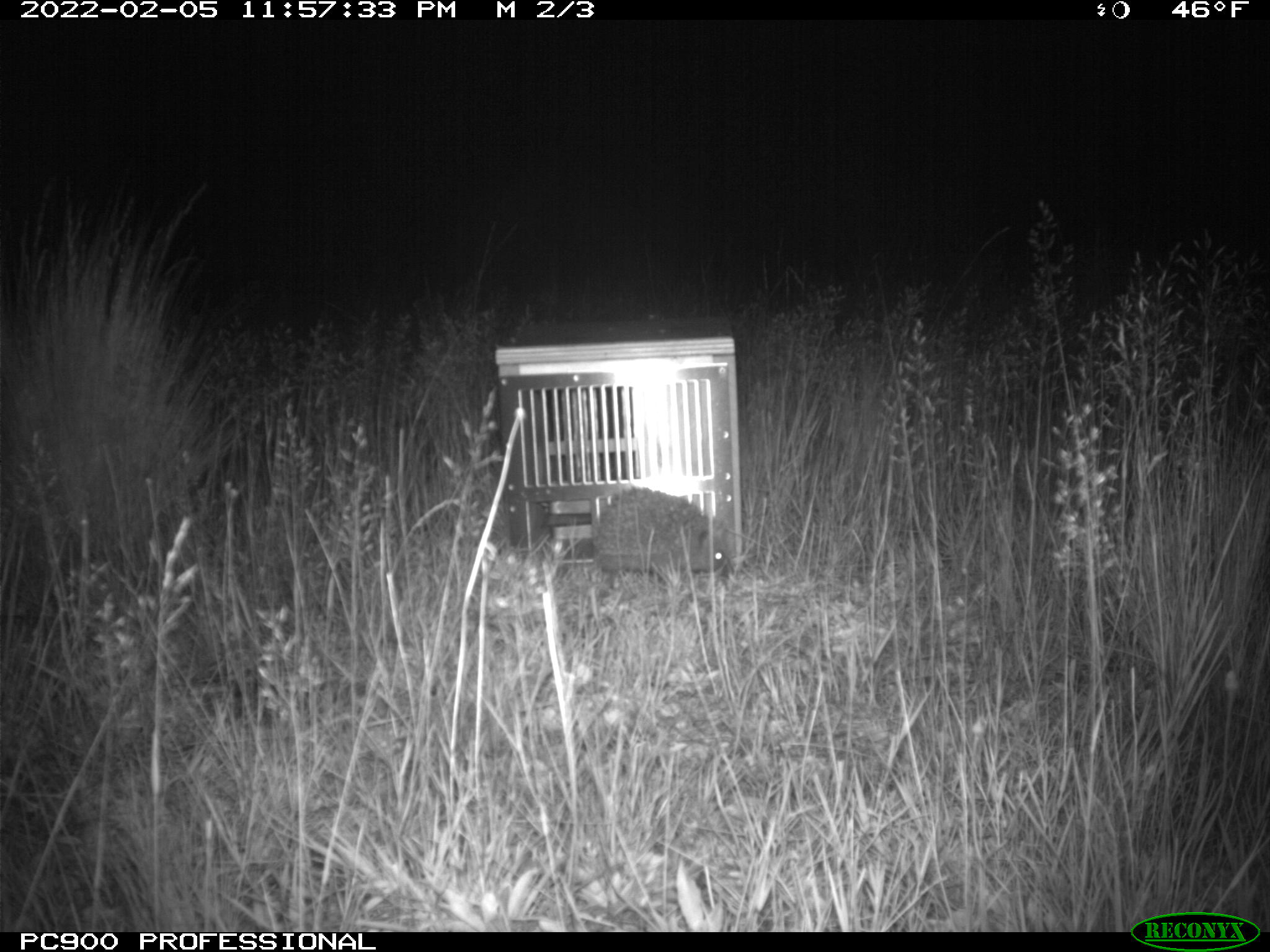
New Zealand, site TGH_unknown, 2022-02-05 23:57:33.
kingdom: Animalia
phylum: Chordata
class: Mammalia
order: Eulipotyphla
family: Erinaceidae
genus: Erinaceus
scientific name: Erinaceus europaeus europaeus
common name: european hedgehog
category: hedgehog